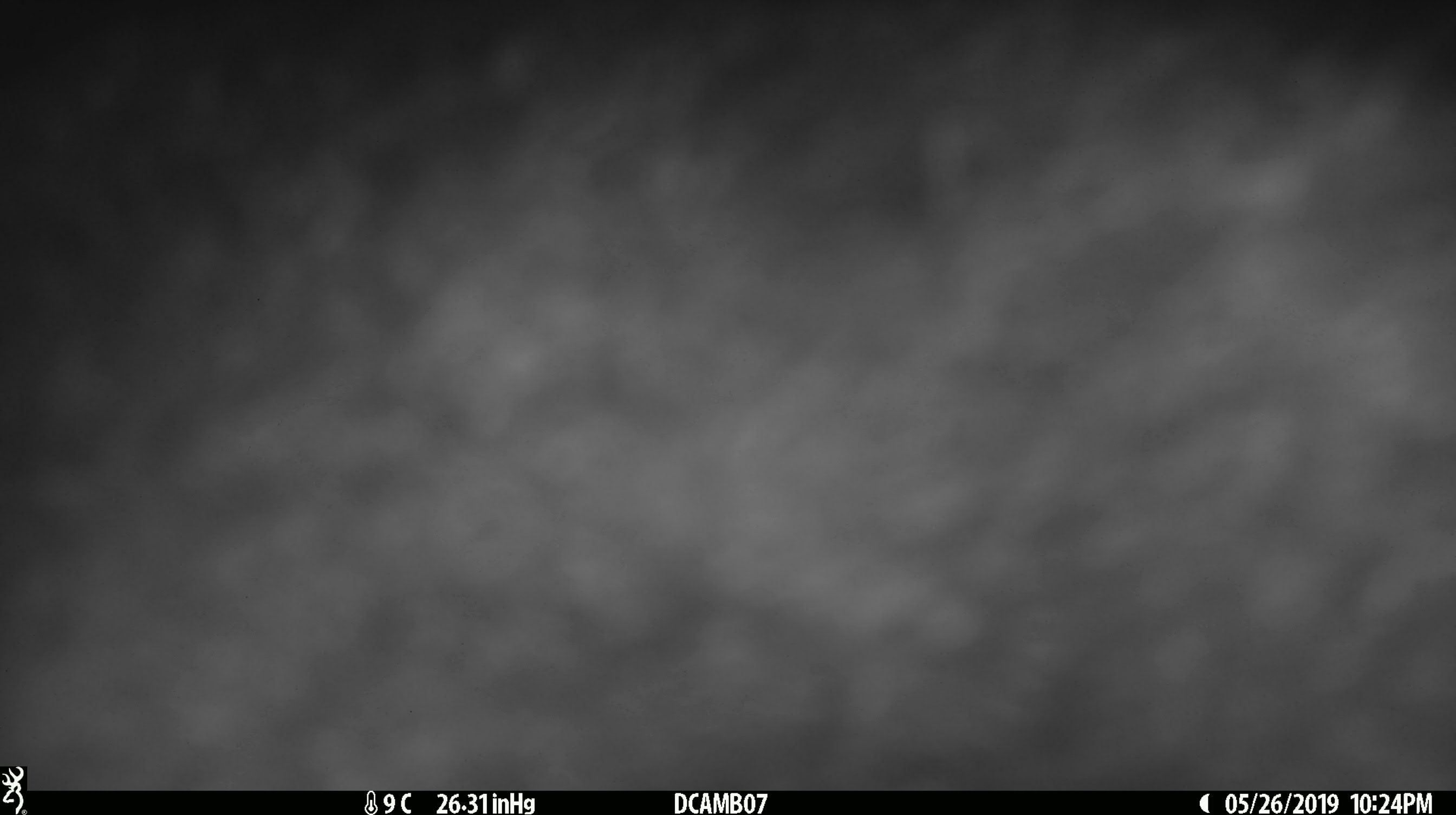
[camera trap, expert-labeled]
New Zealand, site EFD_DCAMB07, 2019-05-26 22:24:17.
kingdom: Animalia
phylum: Chordata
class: Mammalia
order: Diprotodontia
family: Phalangeridae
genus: Trichosurus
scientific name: Trichosurus vulpecula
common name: common brushtail possum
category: possum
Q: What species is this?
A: Possum (common brushtail possum) (Trichosurus vulpecula).